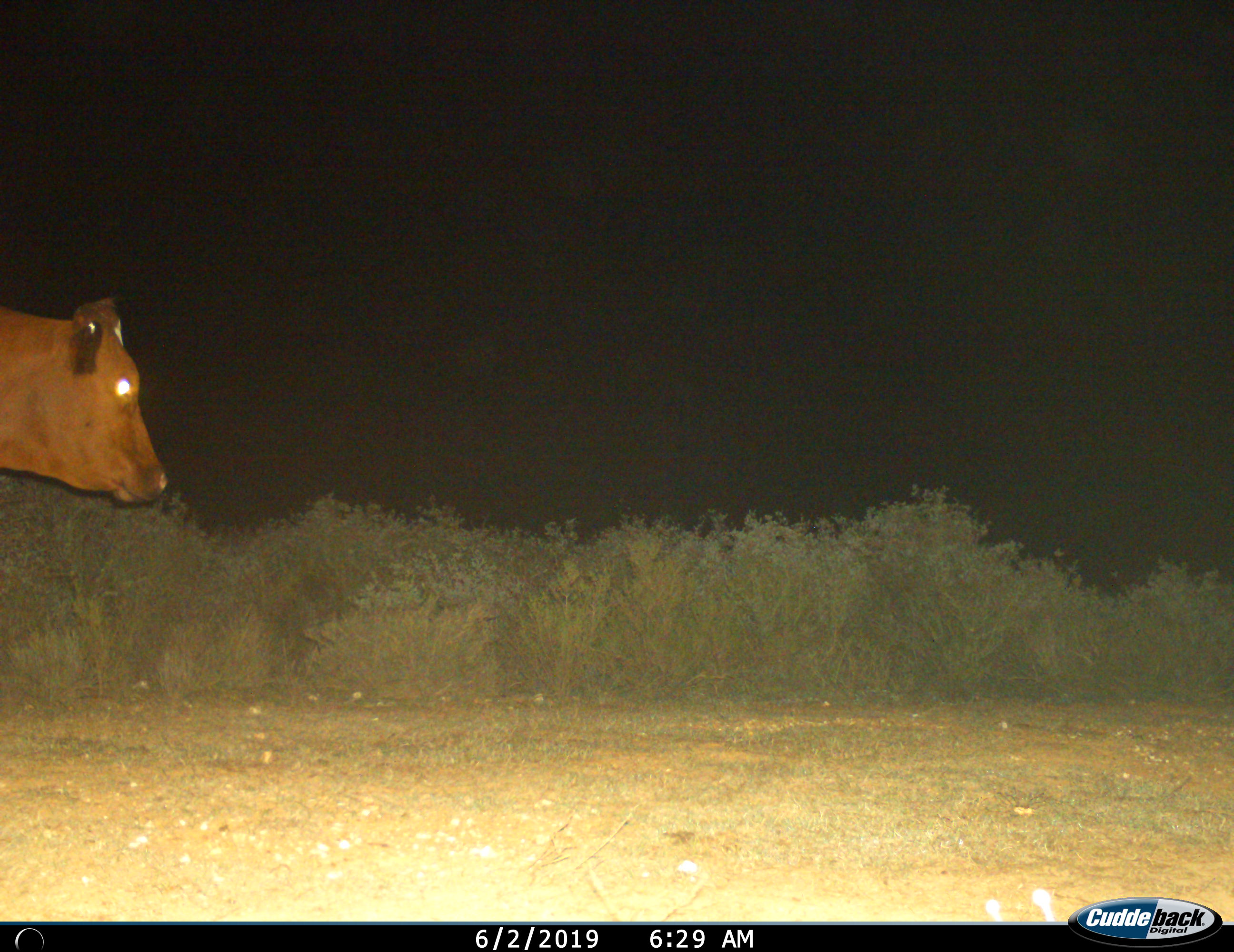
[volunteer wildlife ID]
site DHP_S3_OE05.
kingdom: Animalia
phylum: Chordata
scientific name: Vertebrata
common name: domestic animal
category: domesticanimal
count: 1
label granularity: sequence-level